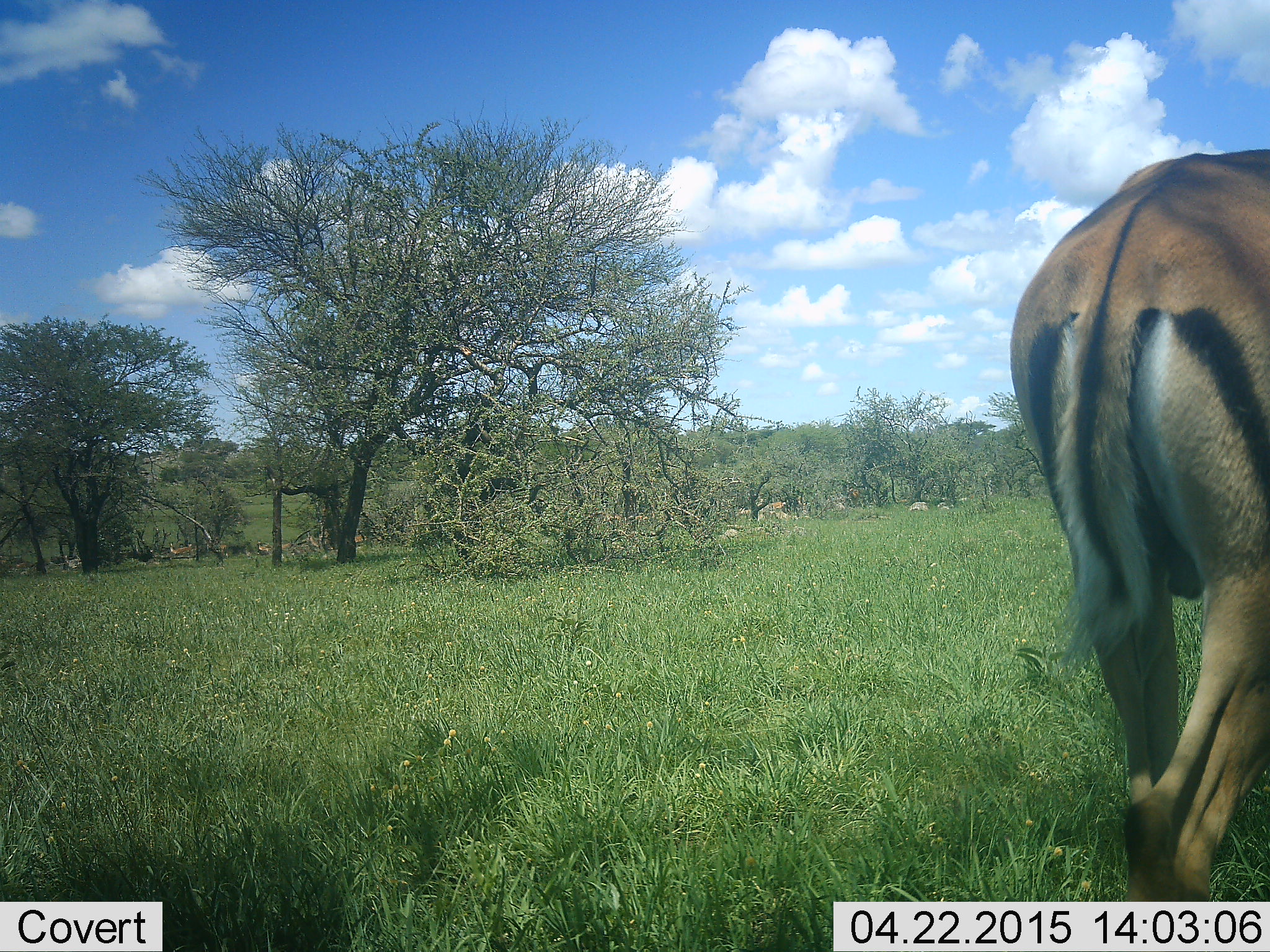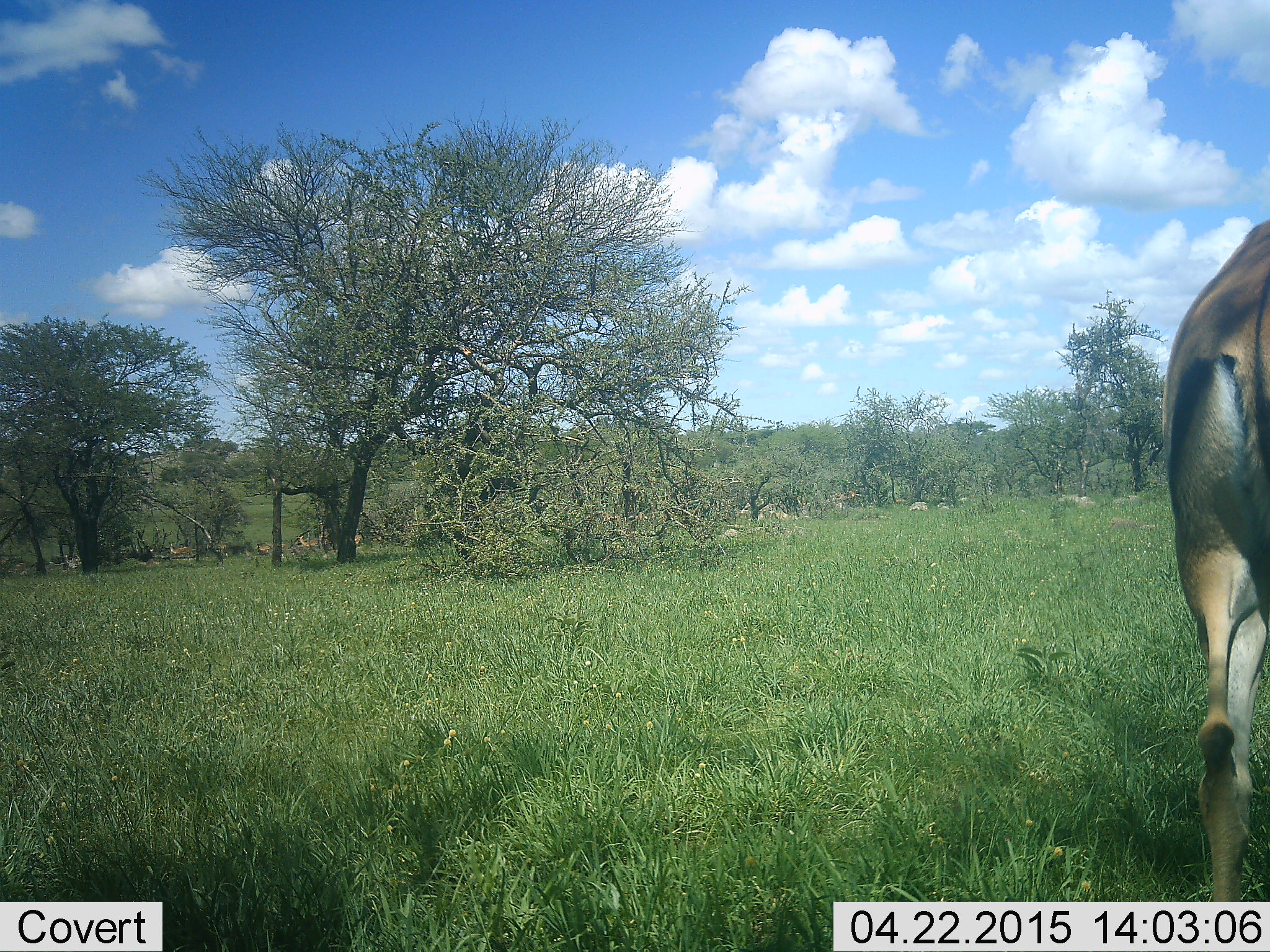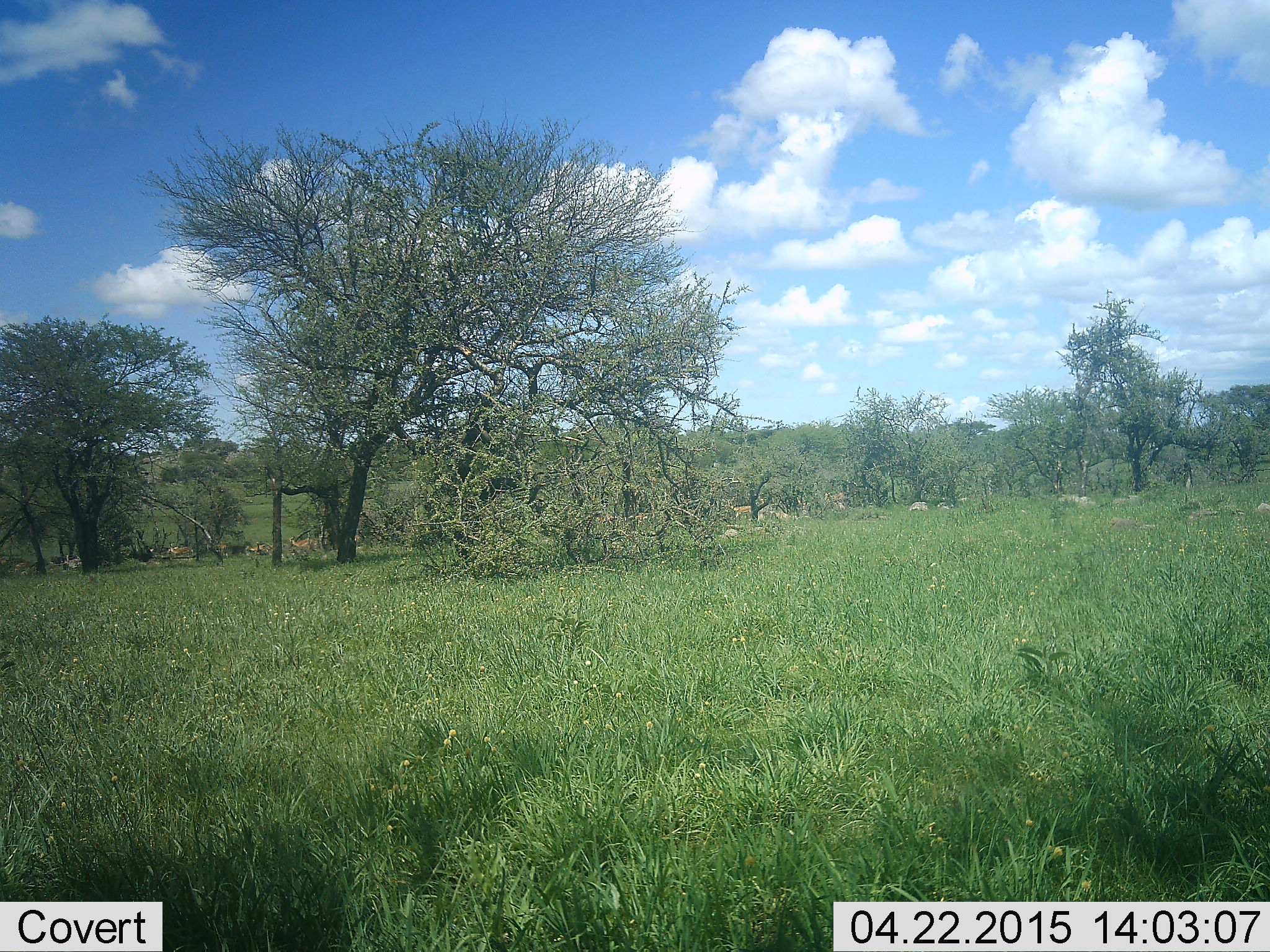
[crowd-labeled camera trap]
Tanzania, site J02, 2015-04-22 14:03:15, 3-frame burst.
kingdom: Animalia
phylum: Chordata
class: Mammalia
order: Artiodactyla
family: Bovidae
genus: Aepyceros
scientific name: Aepyceros melampus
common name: impala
Impala (Aepyceros melampus), count 1. Behavior (volunteer vote fractions): standing 30%, resting 10%, moving 90%, interacting 0%. Young present (vote fraction): 0%. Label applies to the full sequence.